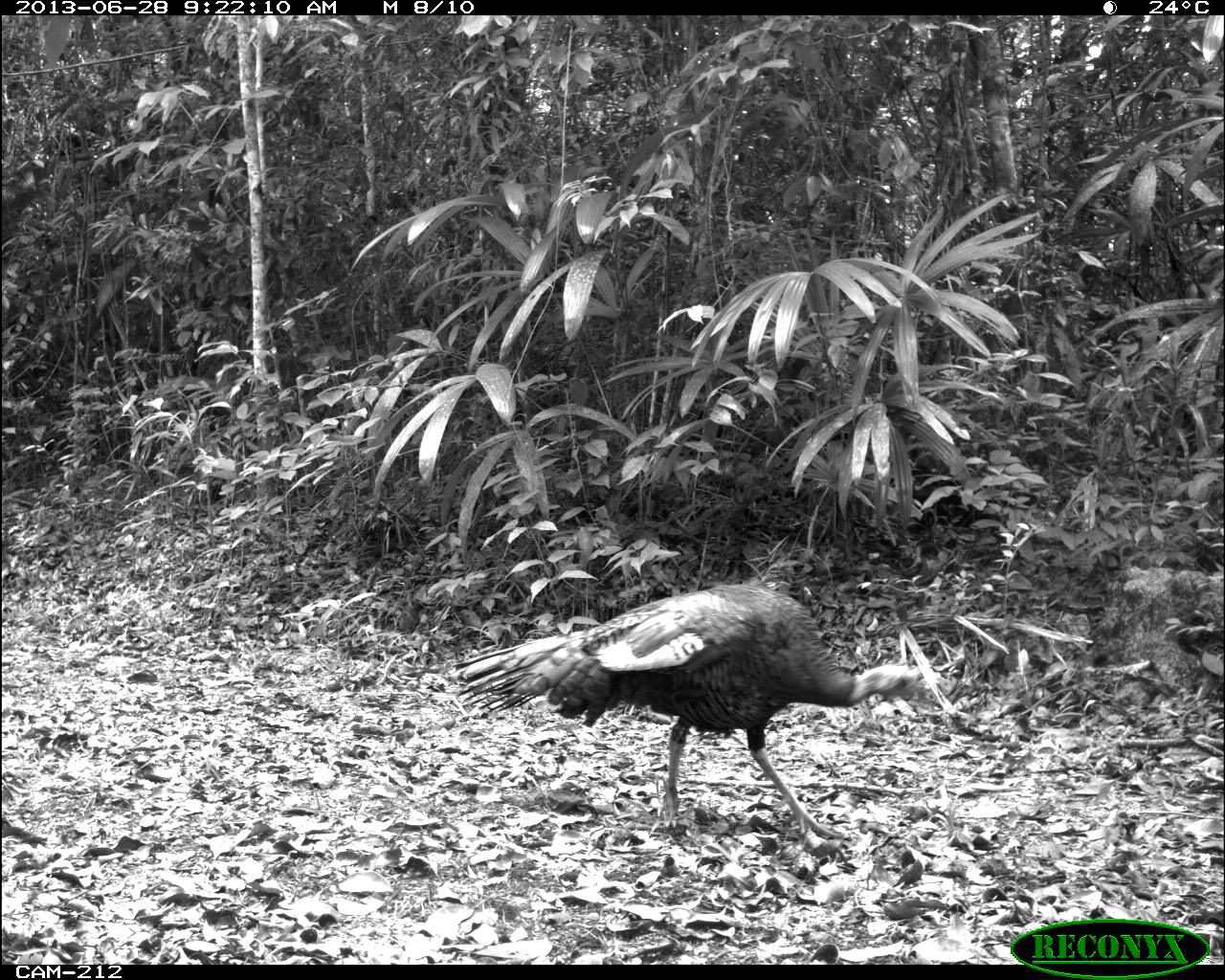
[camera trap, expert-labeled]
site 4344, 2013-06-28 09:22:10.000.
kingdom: Animalia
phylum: Chordata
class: Aves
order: Galliformes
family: Phasianidae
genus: Meleagris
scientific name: Meleagris ocellata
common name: ocellated turkey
Meleagris ocellata (ocellated turkey), count 1, sex male.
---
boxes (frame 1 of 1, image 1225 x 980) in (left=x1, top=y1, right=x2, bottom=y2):
meleagris ocellata: (left=457, top=585, right=945, bottom=841)